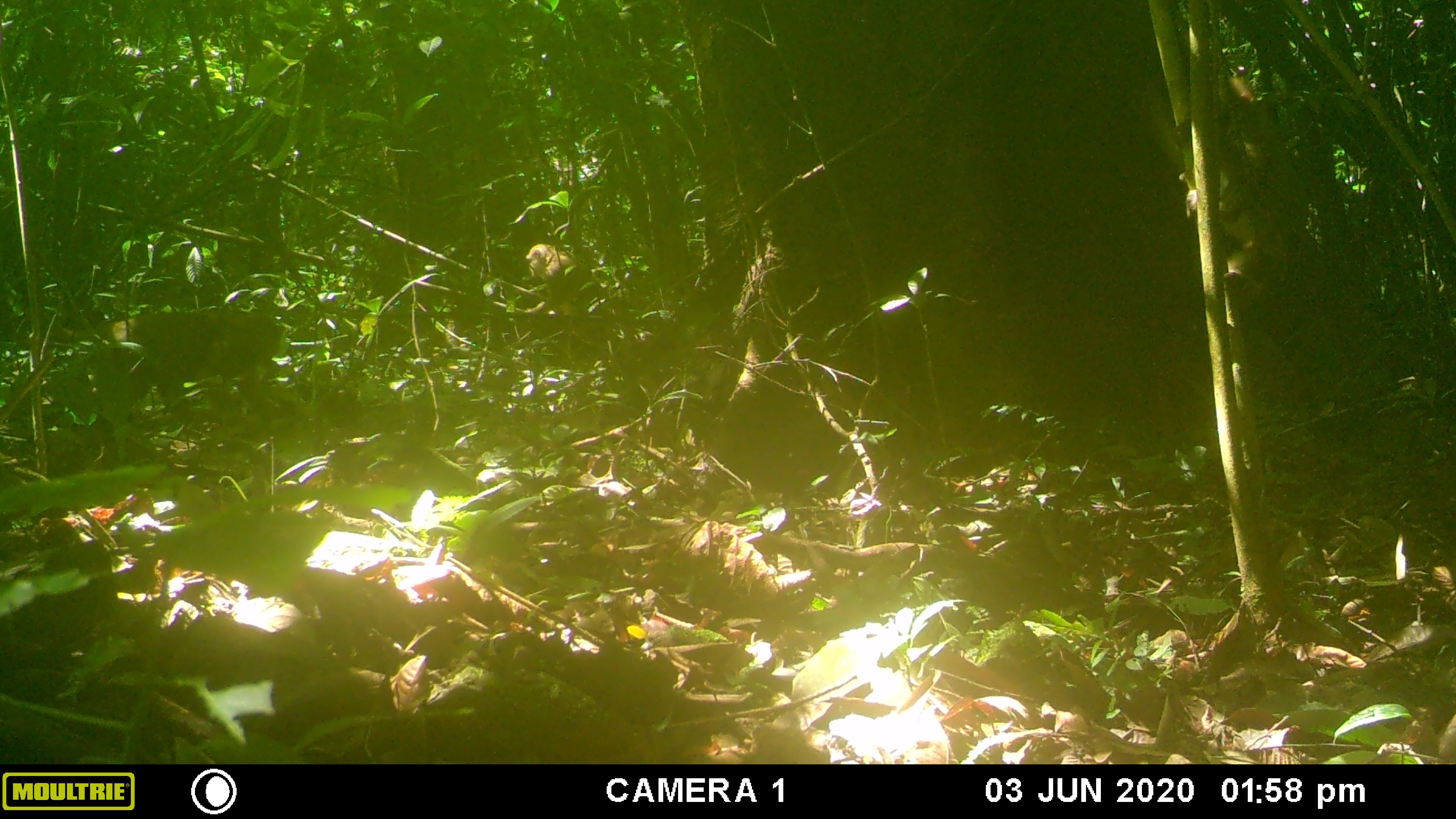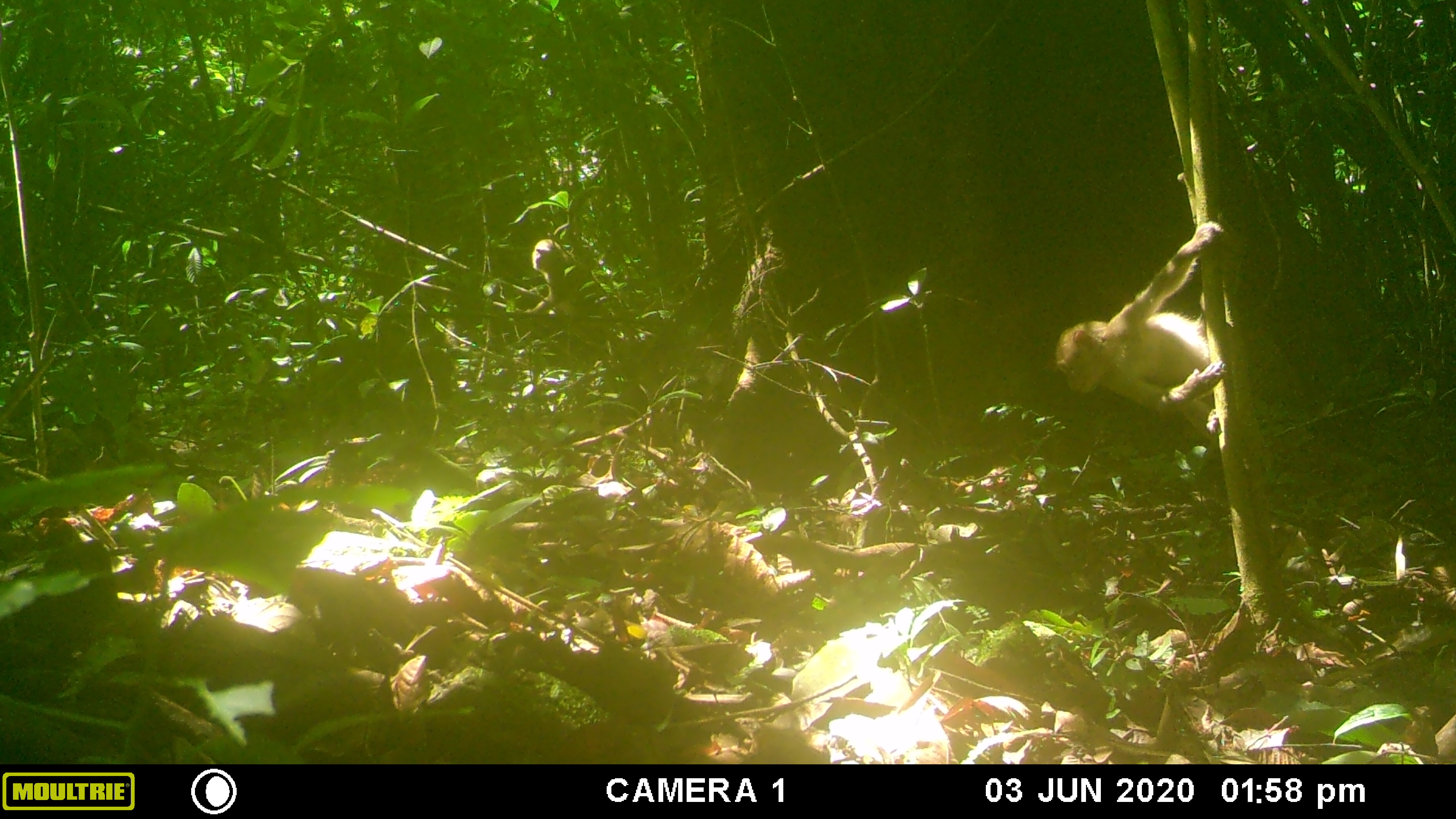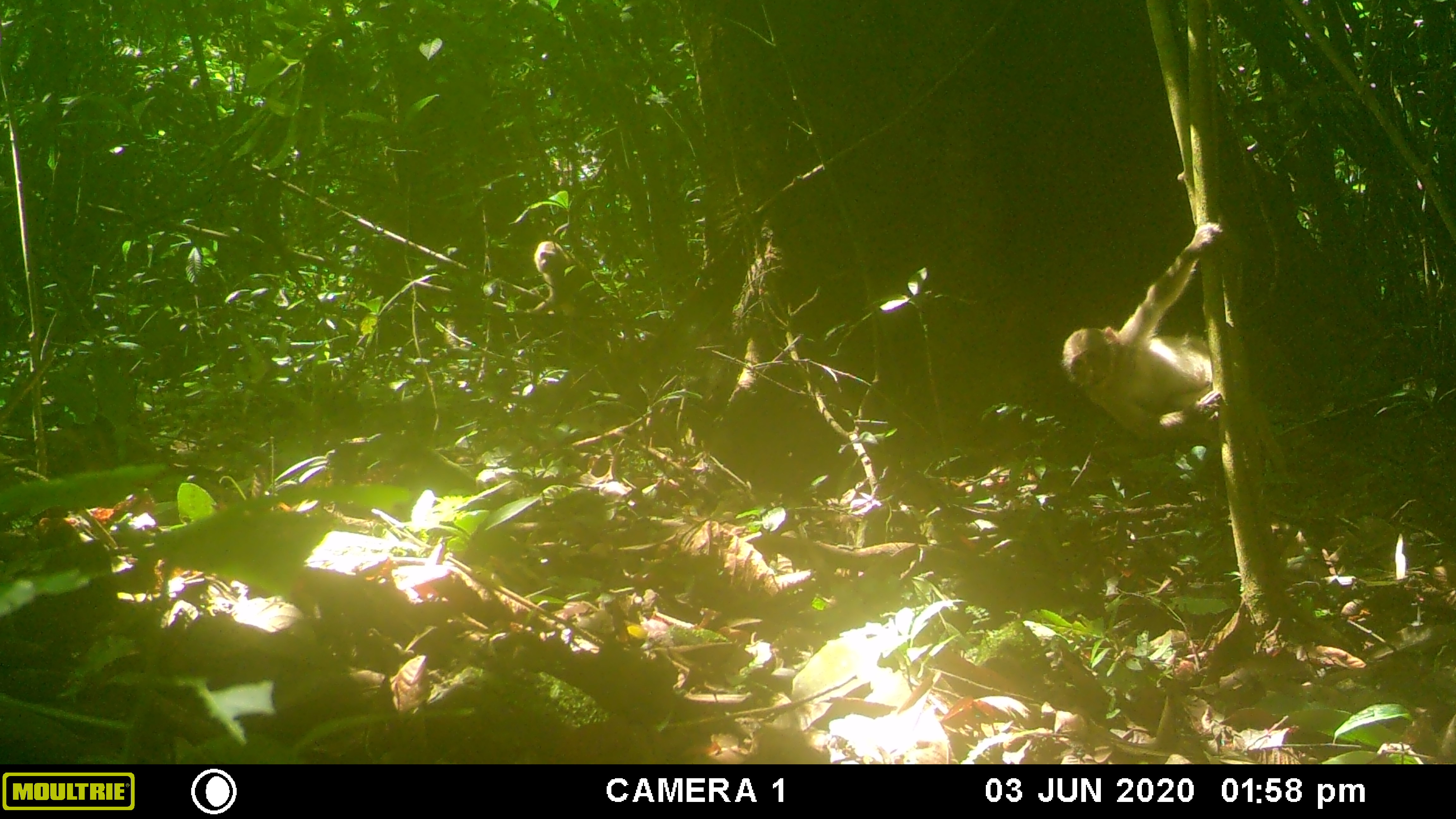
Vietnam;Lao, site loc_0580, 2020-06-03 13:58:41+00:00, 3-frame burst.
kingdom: Animalia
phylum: Chordata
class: Mammalia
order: Primates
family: Cercopithecidae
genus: Macaca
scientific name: Macaca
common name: macaques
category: assam or rhesus macaque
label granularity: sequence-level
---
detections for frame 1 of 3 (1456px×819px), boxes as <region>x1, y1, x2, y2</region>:
assam or rhesus macaque: <region>523, 243, 612, 347</region>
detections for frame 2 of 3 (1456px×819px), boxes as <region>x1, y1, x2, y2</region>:
assam or rhesus macaque: <region>1051, 220, 1273, 466</region>; <region>525, 237, 623, 334</region>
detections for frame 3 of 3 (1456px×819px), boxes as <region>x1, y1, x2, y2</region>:
assam or rhesus macaque: <region>1060, 222, 1285, 478</region>; <region>528, 239, 598, 318</region>